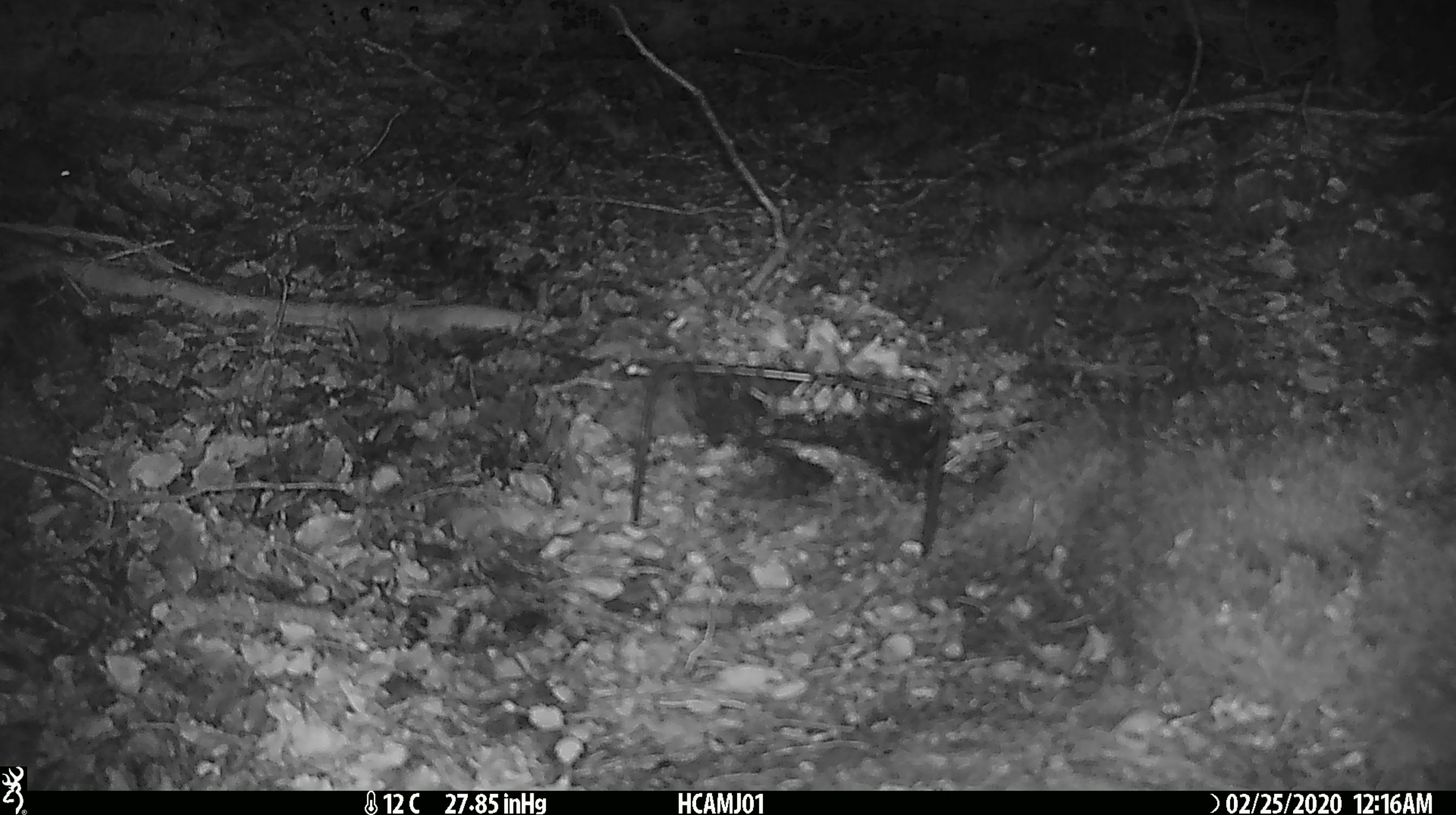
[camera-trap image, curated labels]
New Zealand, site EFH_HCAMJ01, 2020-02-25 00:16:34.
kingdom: Animalia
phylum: Chordata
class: Mammalia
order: Rodentia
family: Muridae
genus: Mus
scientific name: Mus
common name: mouse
Mouse (Mus).